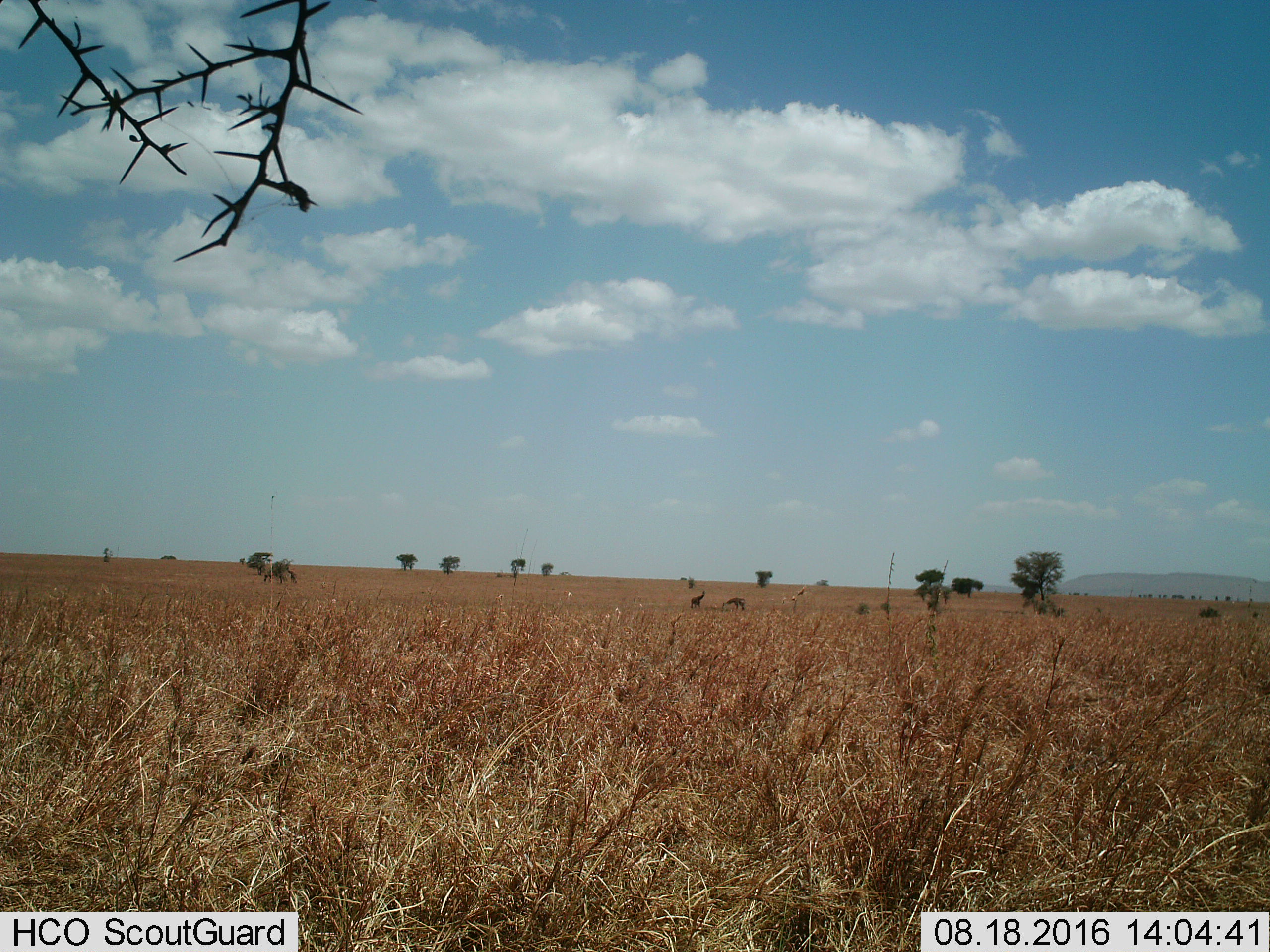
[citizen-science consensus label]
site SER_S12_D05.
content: unidentified animal